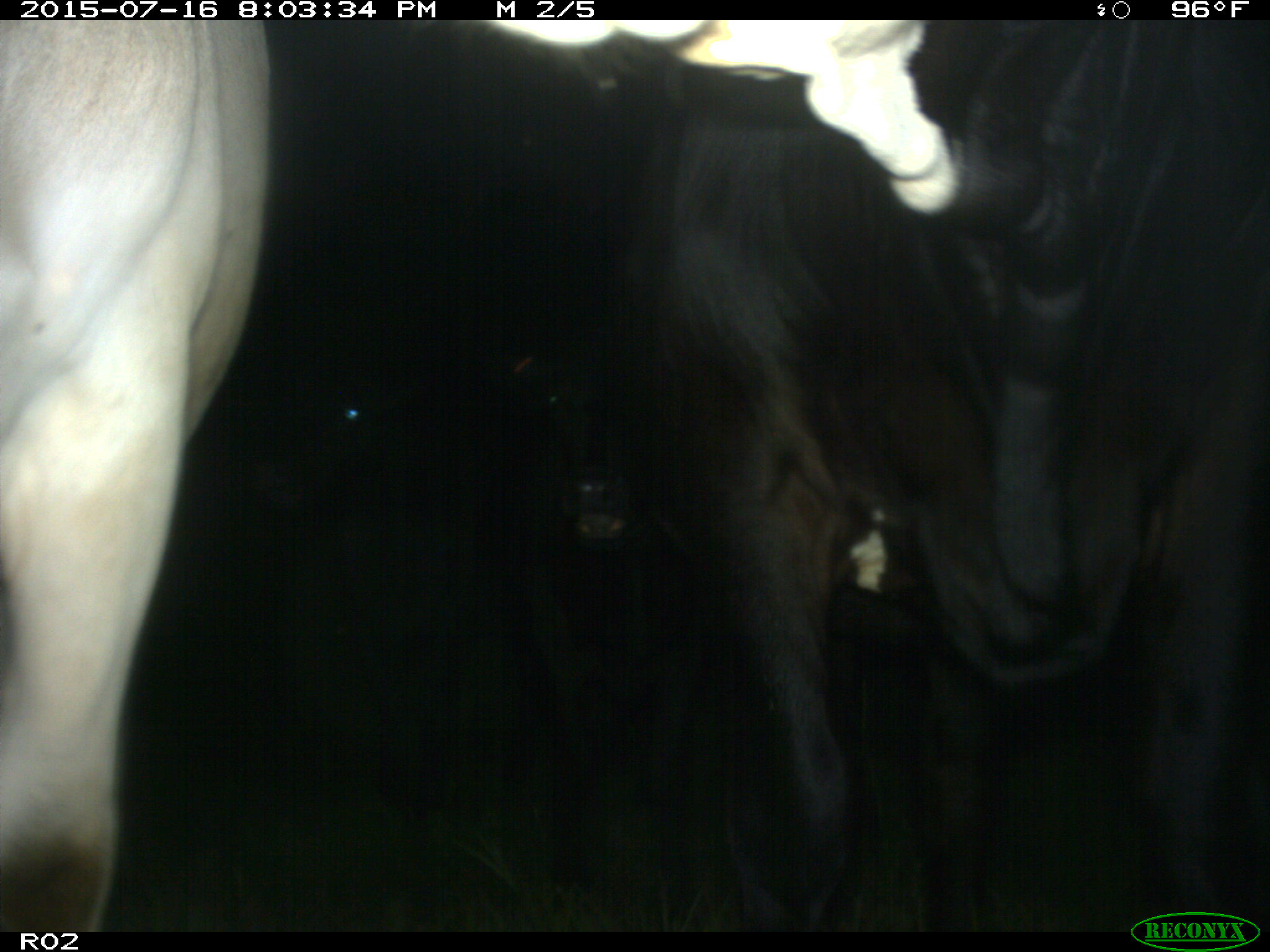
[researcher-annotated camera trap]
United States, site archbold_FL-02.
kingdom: Animalia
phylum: Chordata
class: Mammalia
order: Artiodactyla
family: Bovidae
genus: Bos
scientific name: Bos taurus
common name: domestic cow